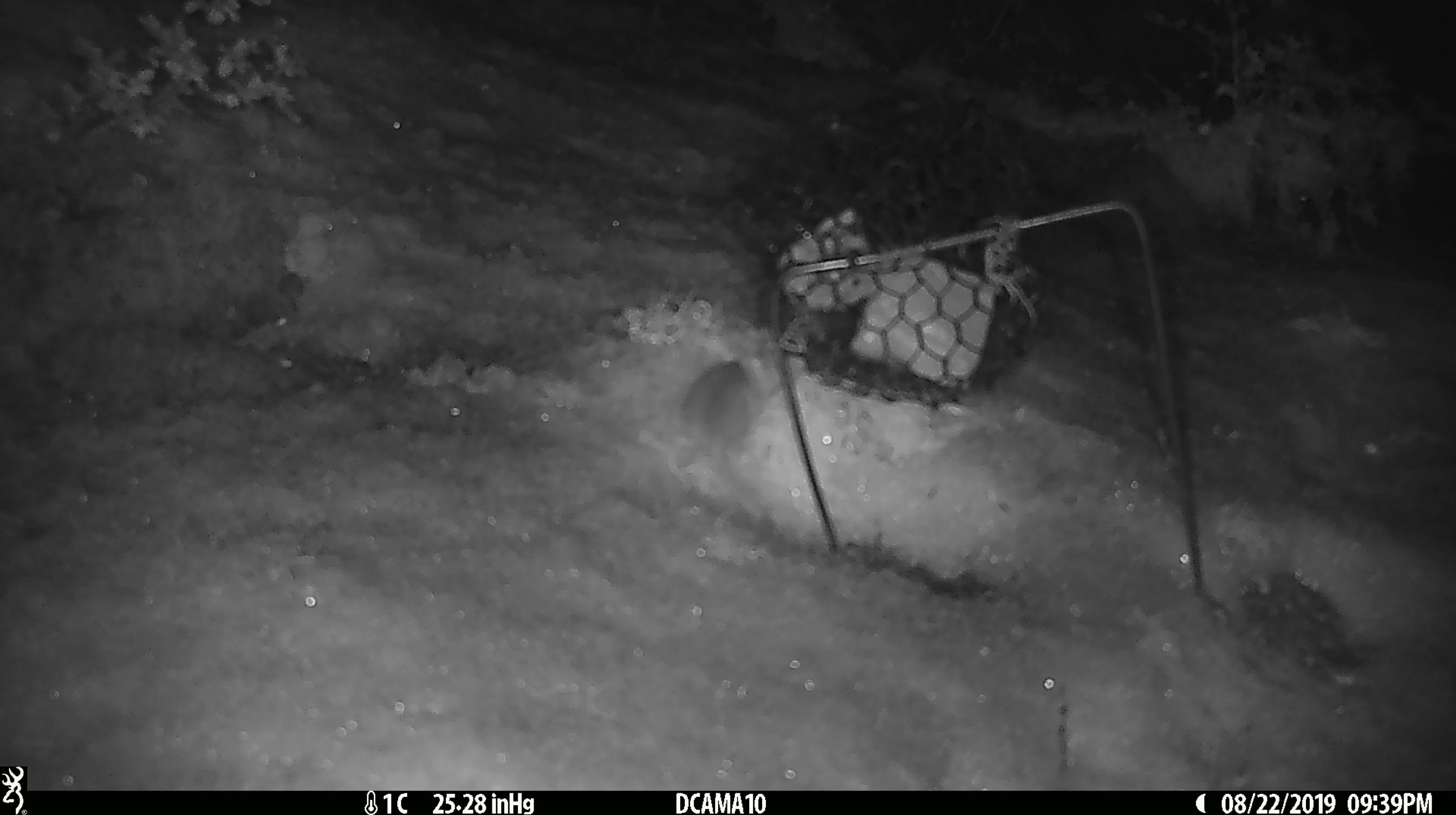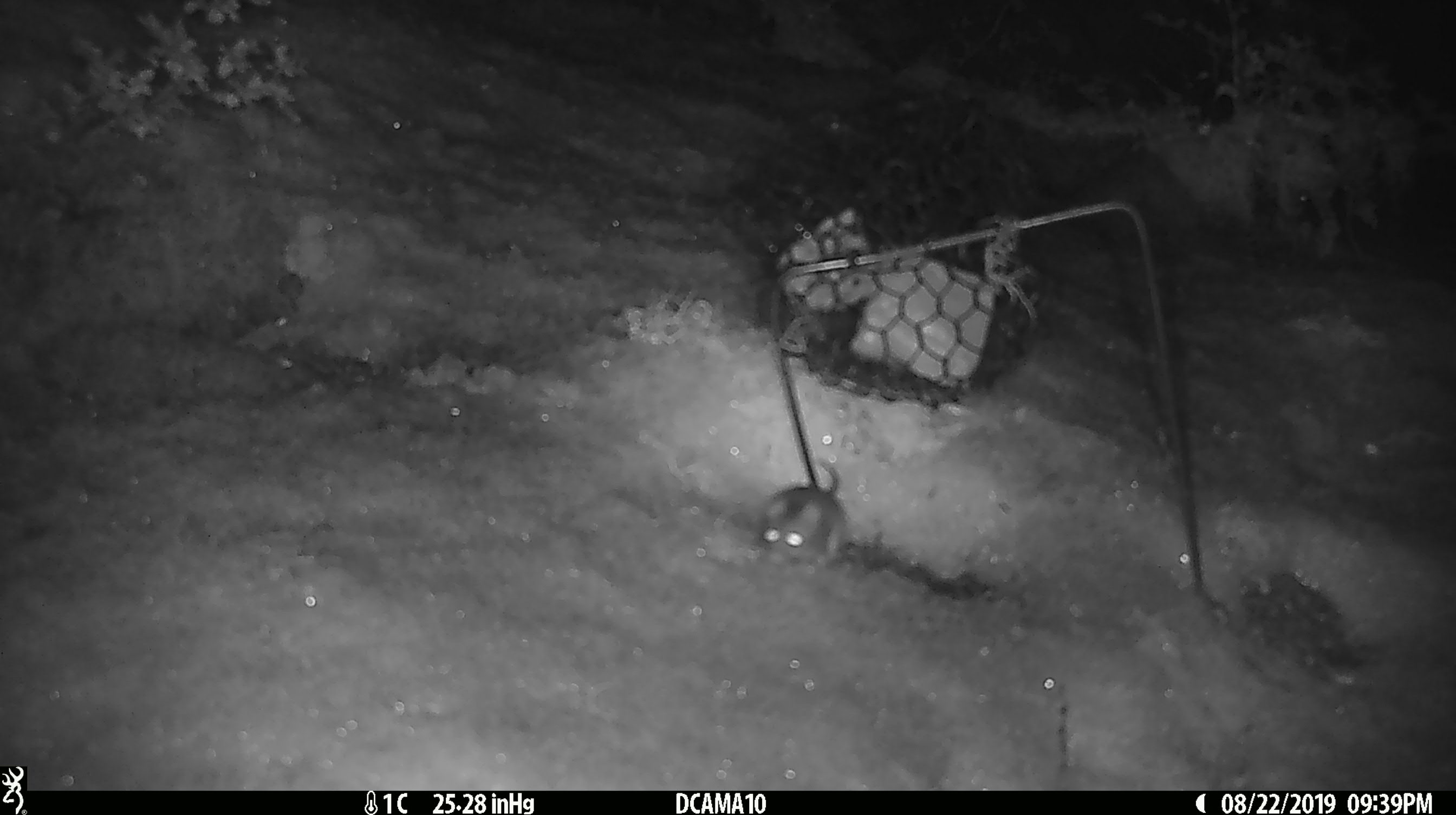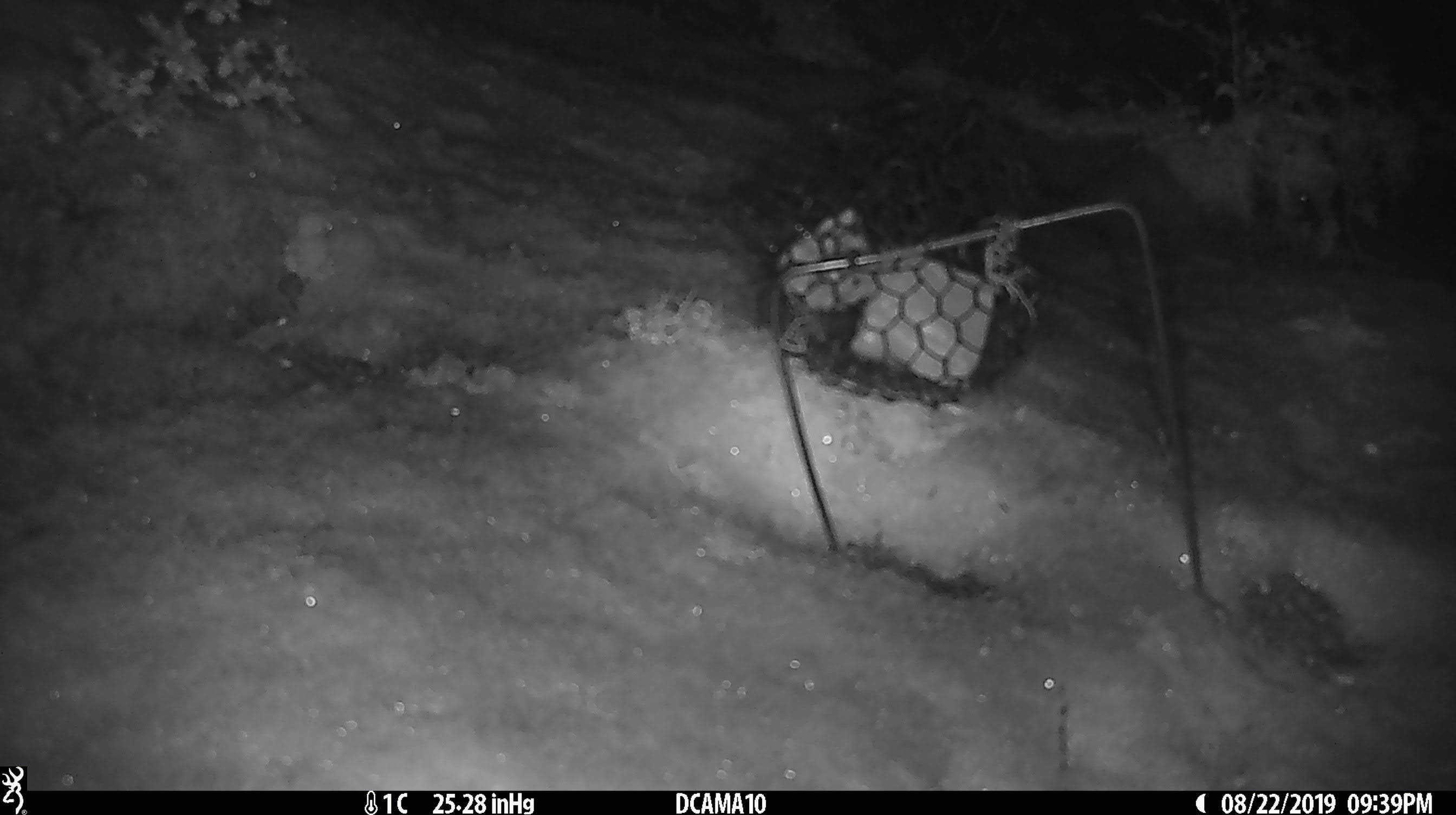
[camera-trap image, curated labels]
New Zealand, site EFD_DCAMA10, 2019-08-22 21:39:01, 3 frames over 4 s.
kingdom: Animalia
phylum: Chordata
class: Mammalia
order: Rodentia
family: Muridae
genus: Mus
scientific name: Mus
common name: mouse